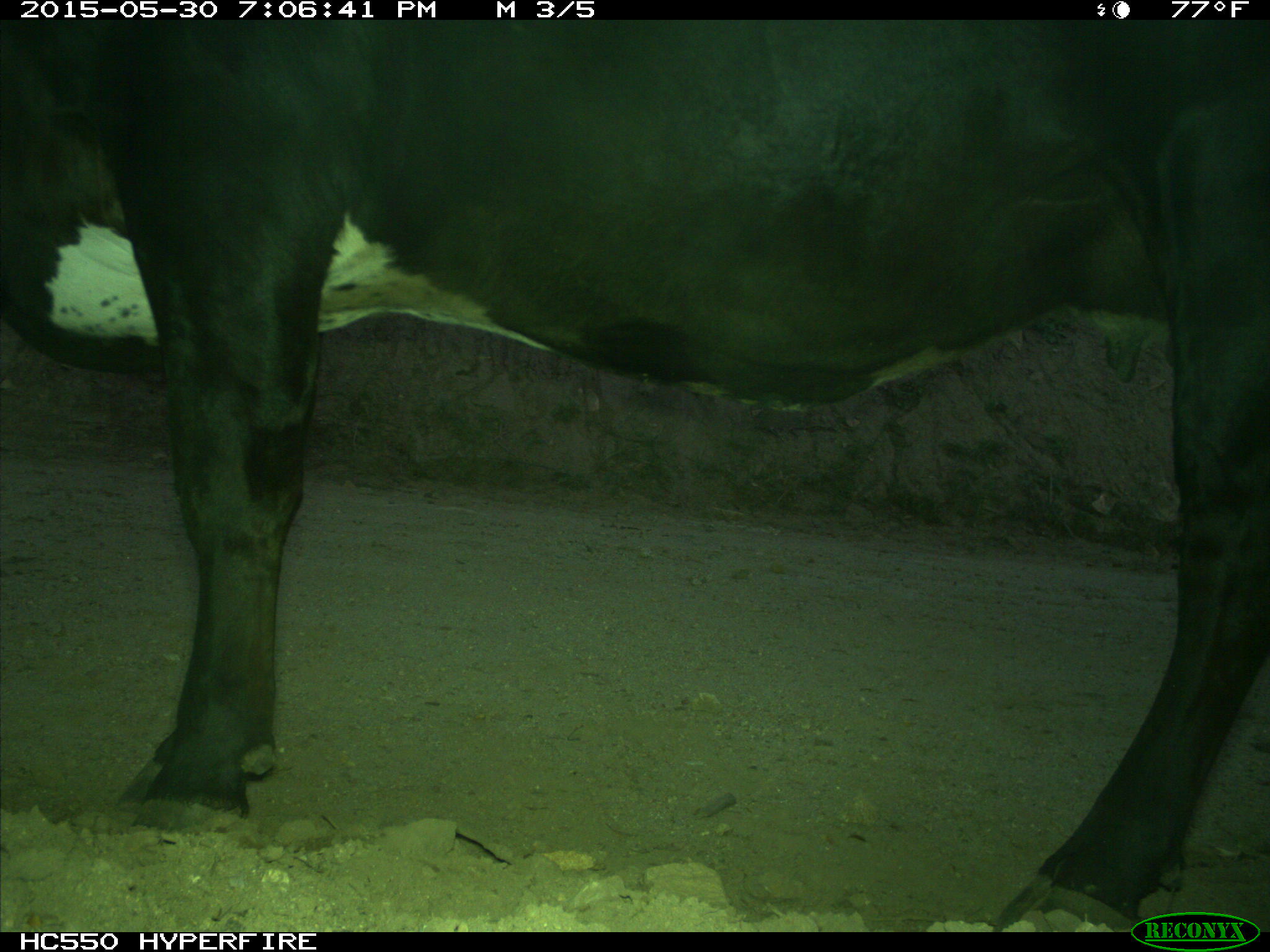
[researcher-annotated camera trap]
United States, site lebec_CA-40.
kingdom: Animalia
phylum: Chordata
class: Mammalia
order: Artiodactyla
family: Bovidae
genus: Bos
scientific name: Bos taurus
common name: domestic cow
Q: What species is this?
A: Bos taurus (domestic cow).